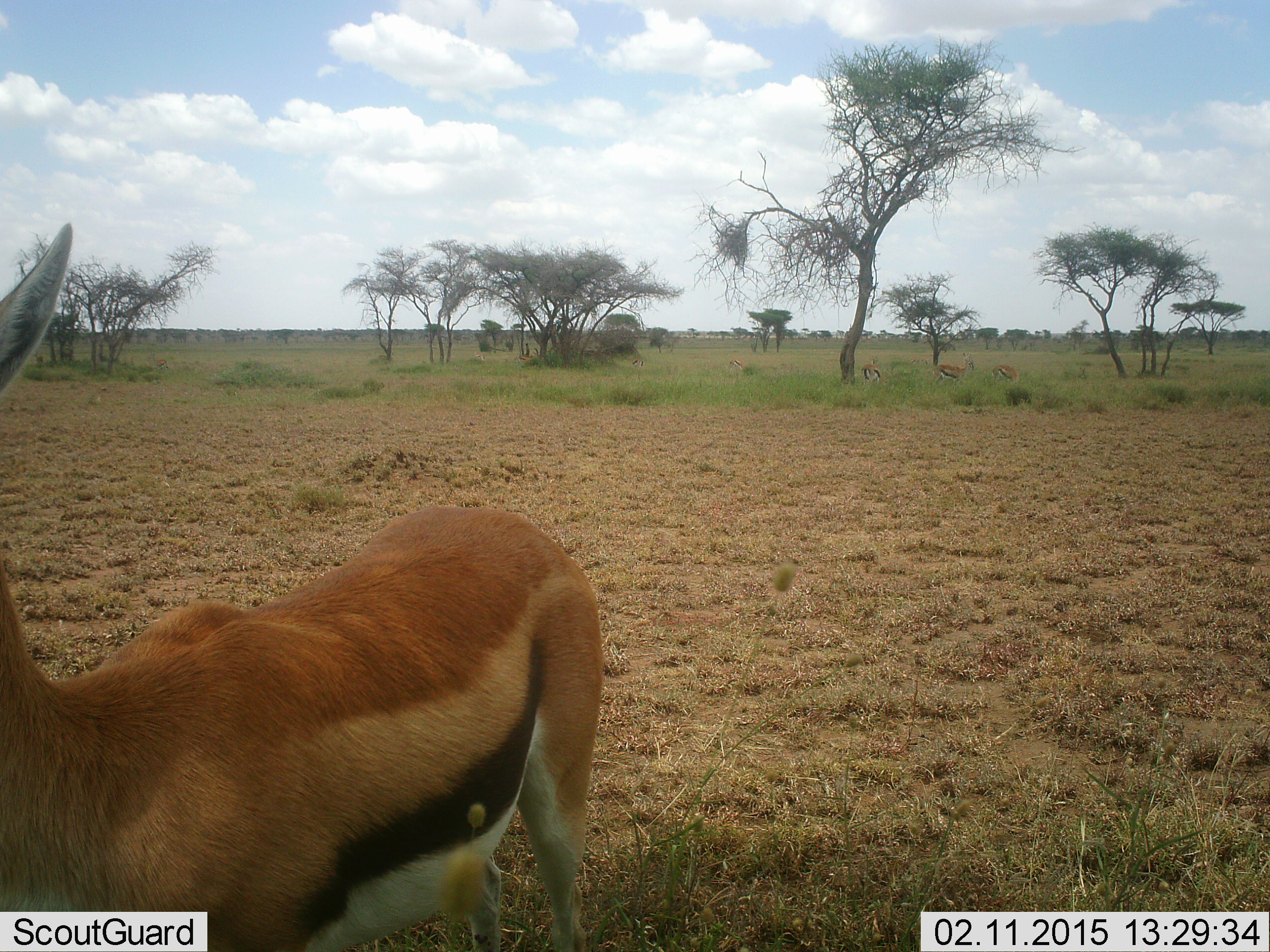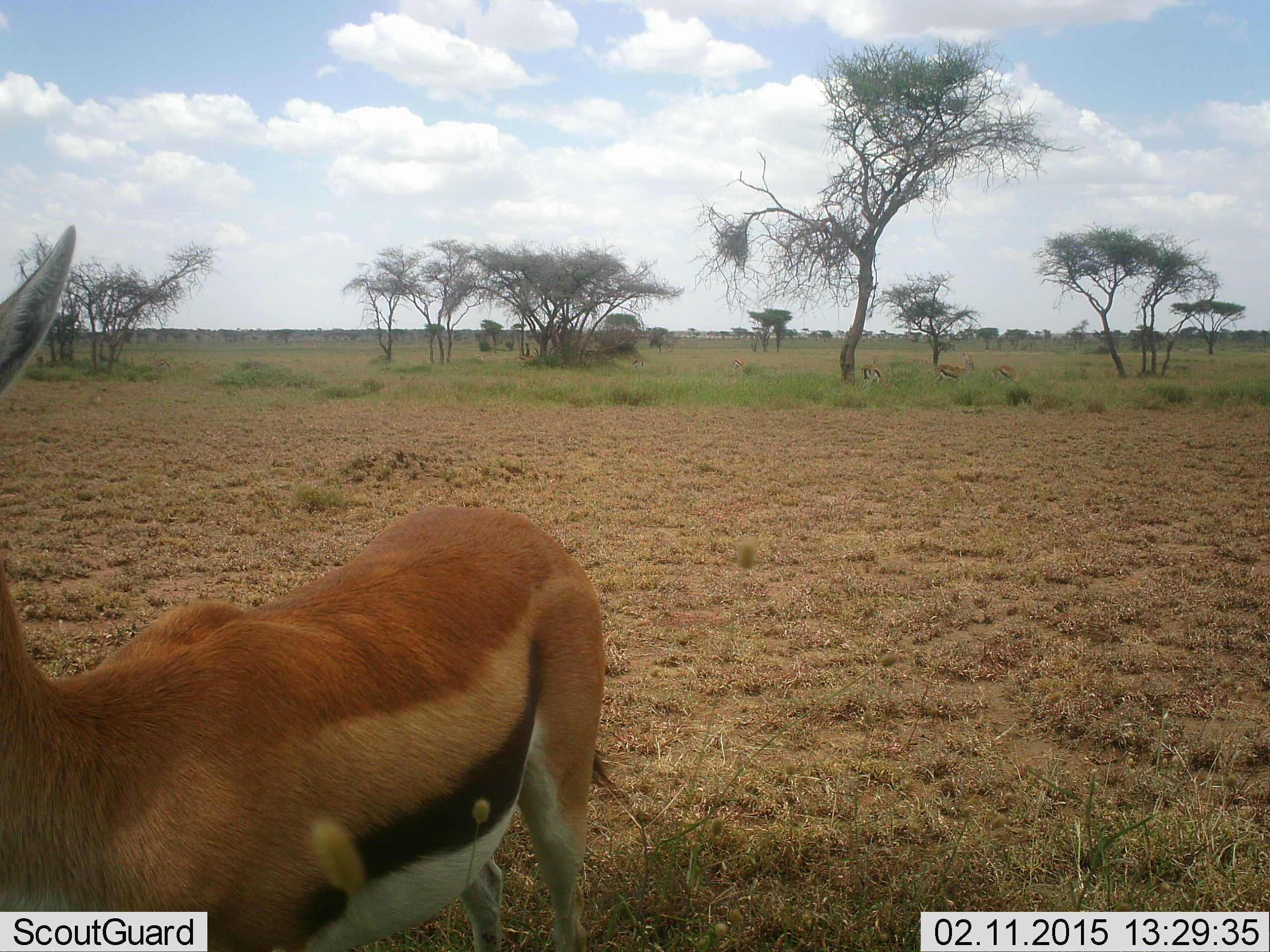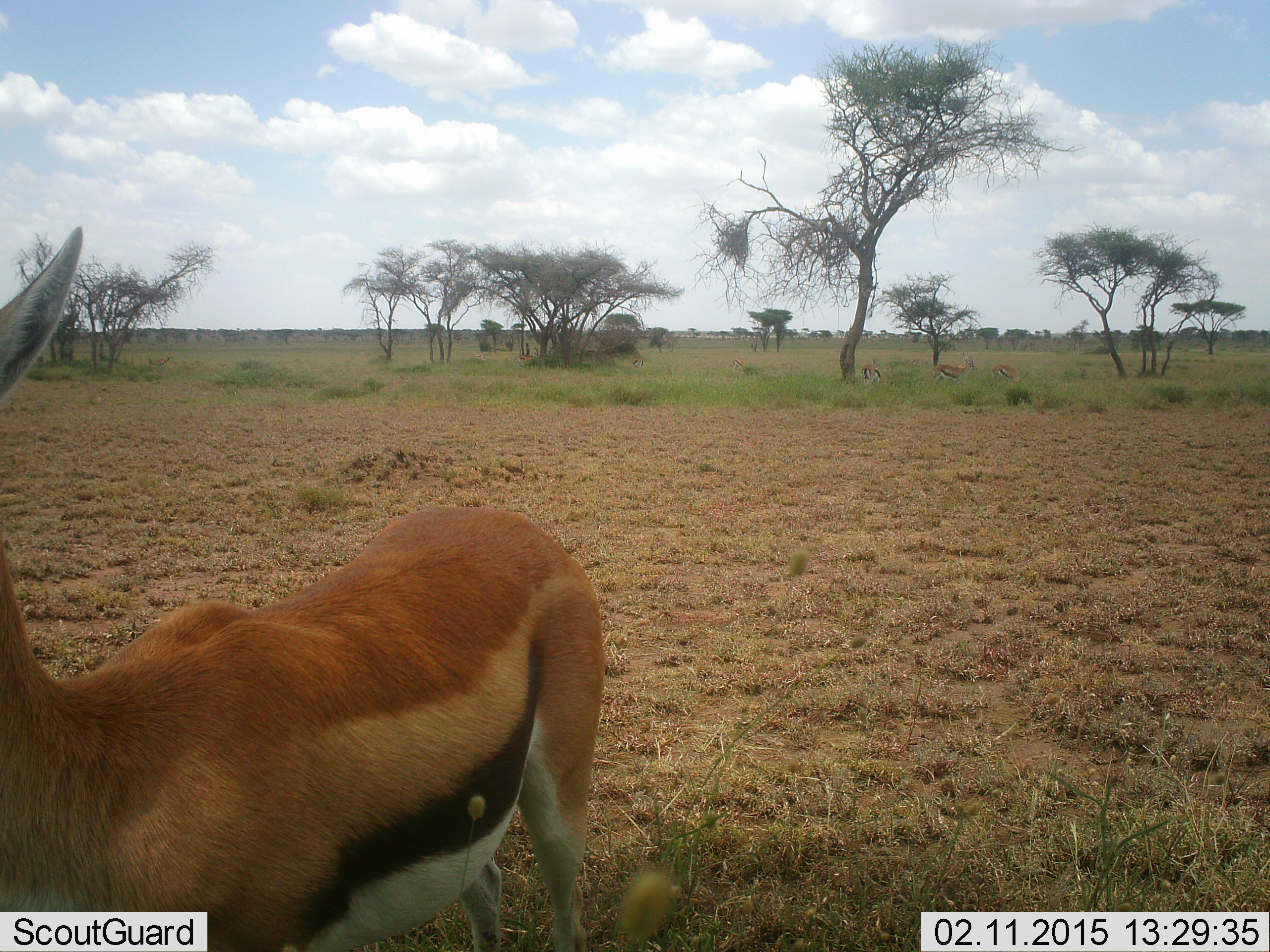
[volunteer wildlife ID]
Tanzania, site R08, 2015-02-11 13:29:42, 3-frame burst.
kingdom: Animalia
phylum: Chordata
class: Mammalia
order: Artiodactyla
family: Bovidae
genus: Eudorcas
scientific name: Eudorcas thomsonii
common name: thomson's gazelle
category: gazellethomsons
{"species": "gazellethomsons (thomson's gazelle) (Eudorcas thomsonii)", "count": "1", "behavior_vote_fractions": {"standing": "90%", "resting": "0%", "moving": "10%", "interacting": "0%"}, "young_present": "0%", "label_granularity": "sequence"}